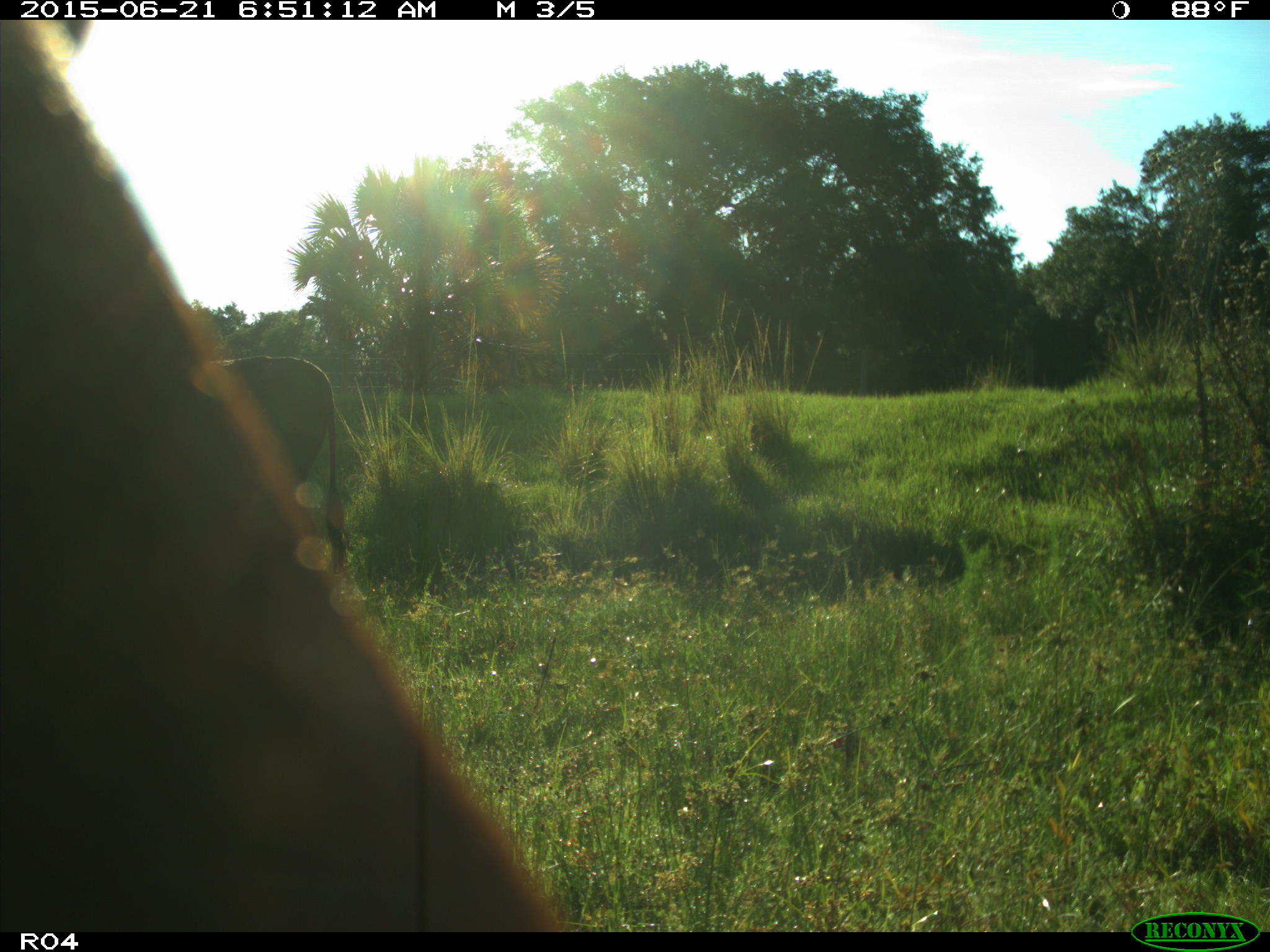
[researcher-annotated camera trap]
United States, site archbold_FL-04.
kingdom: Animalia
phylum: Chordata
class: Mammalia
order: Artiodactyla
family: Bovidae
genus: Bos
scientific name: Bos taurus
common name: domestic cow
Bos taurus (domestic cow).